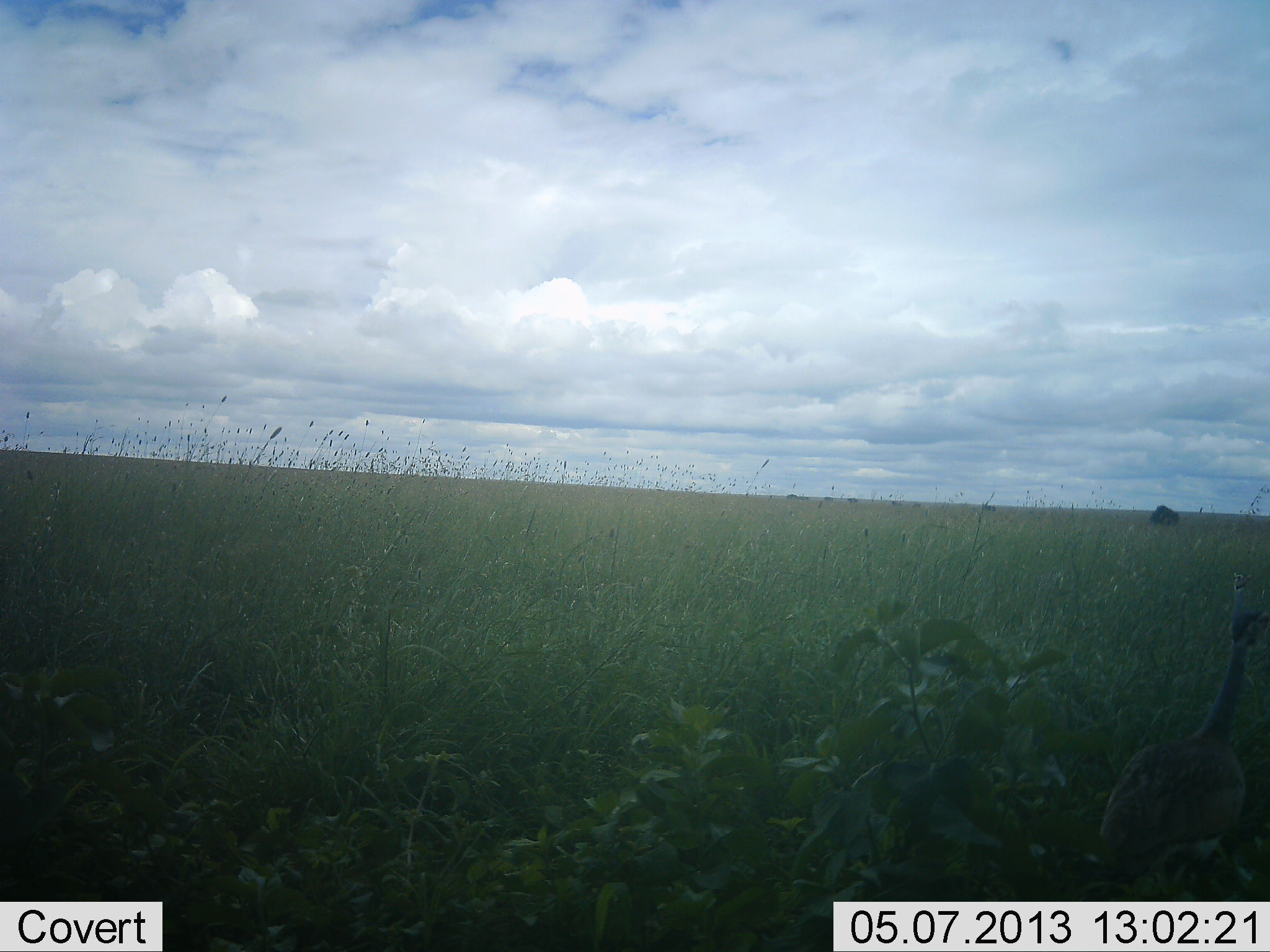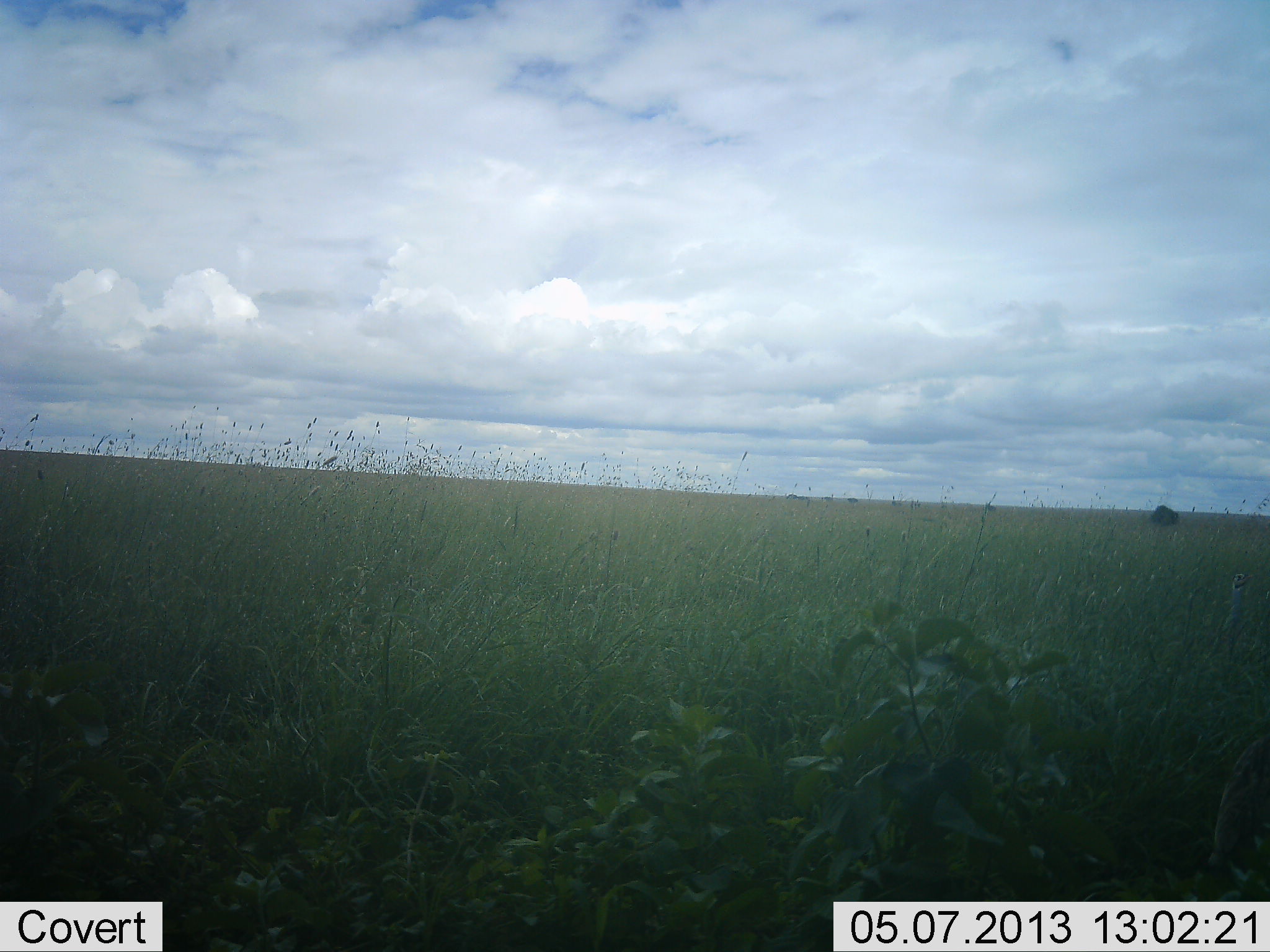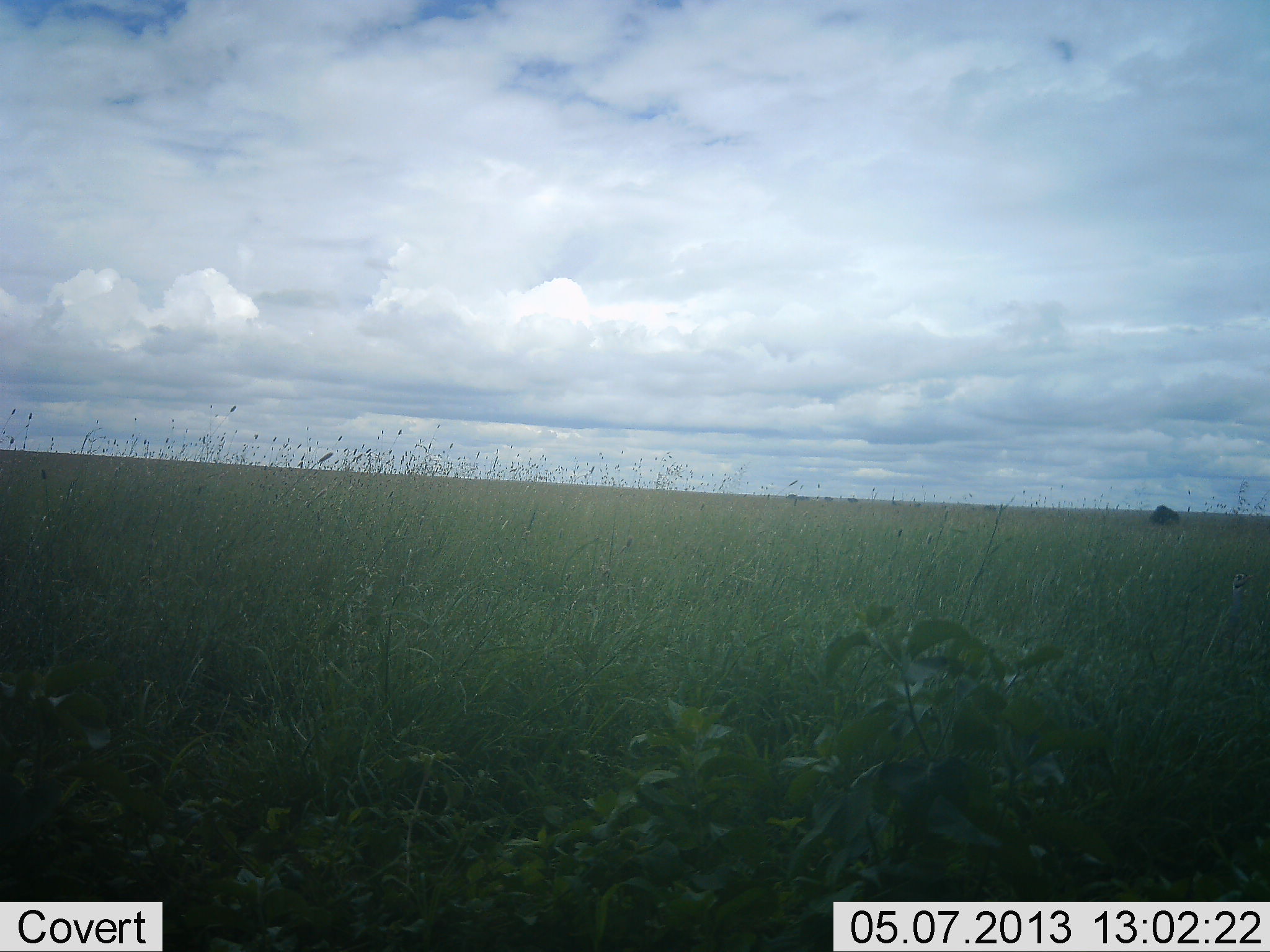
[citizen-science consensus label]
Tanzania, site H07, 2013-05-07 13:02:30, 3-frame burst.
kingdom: Animalia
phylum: Chordata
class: Aves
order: Otidiformes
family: Otididae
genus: Ardeotis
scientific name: Ardeotis kori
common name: kori bustard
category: koribustard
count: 1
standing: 14%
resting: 0%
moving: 100%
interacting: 0%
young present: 0%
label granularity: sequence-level